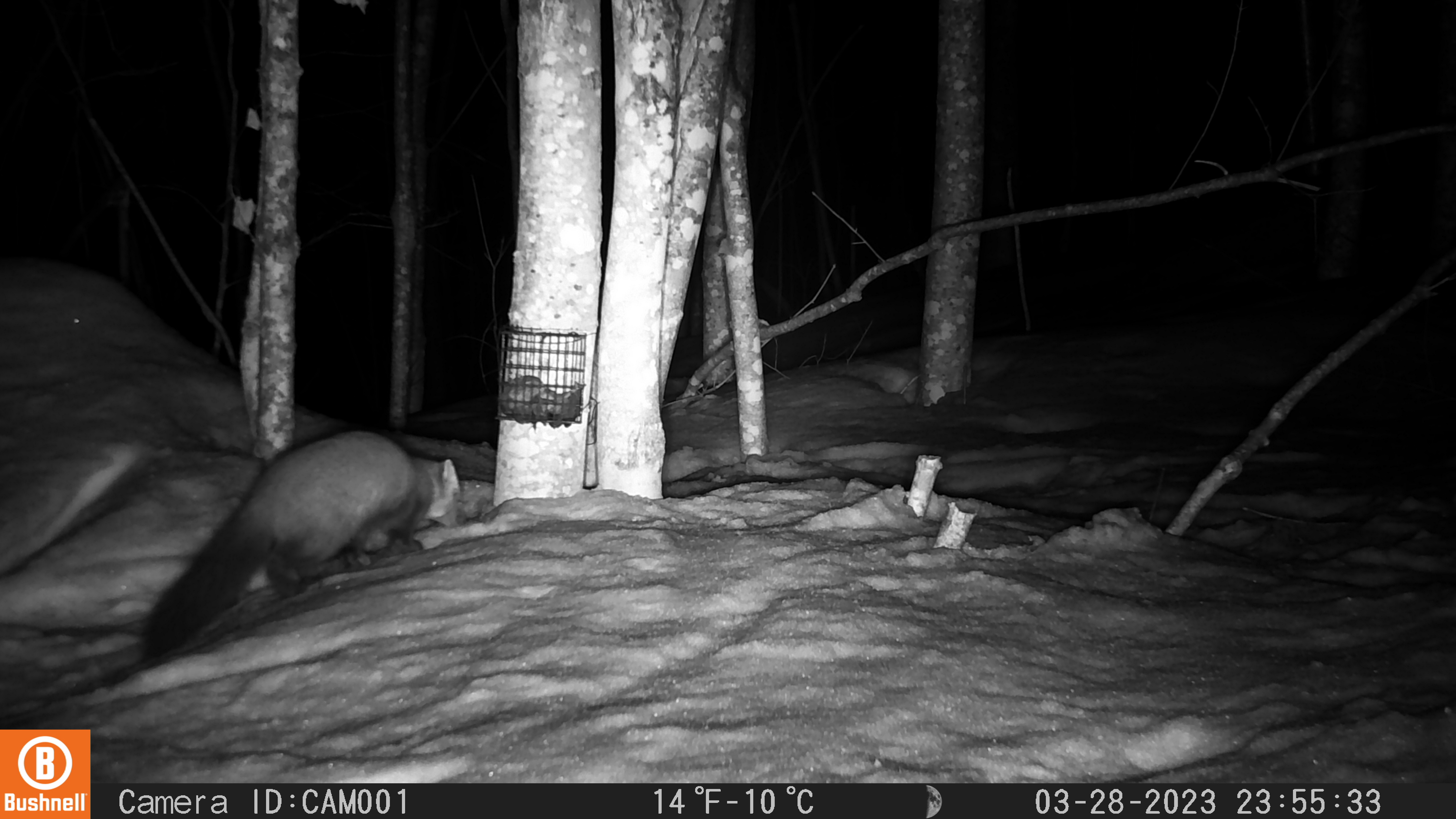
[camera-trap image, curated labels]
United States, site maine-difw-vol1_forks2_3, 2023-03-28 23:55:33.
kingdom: Animalia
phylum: Chordata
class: Mammalia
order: Carnivora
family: Mustelidae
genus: Martes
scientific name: Martes americana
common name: american marten